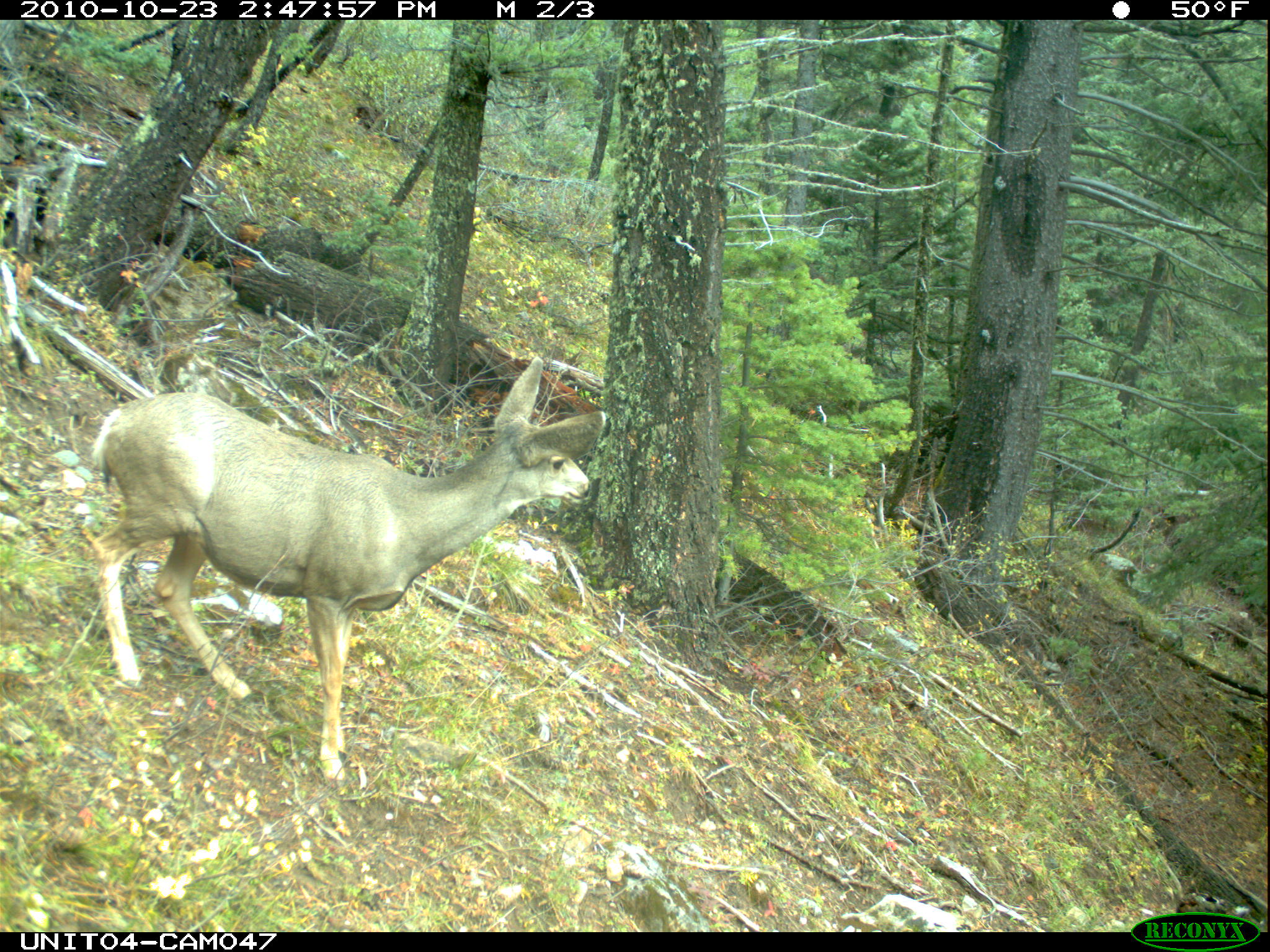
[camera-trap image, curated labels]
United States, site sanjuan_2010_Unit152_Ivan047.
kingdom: Animalia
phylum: Chordata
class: Mammalia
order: Artiodactyla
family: Cervidae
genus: Odocoileus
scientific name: Odocoileus hemionus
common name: mule deer